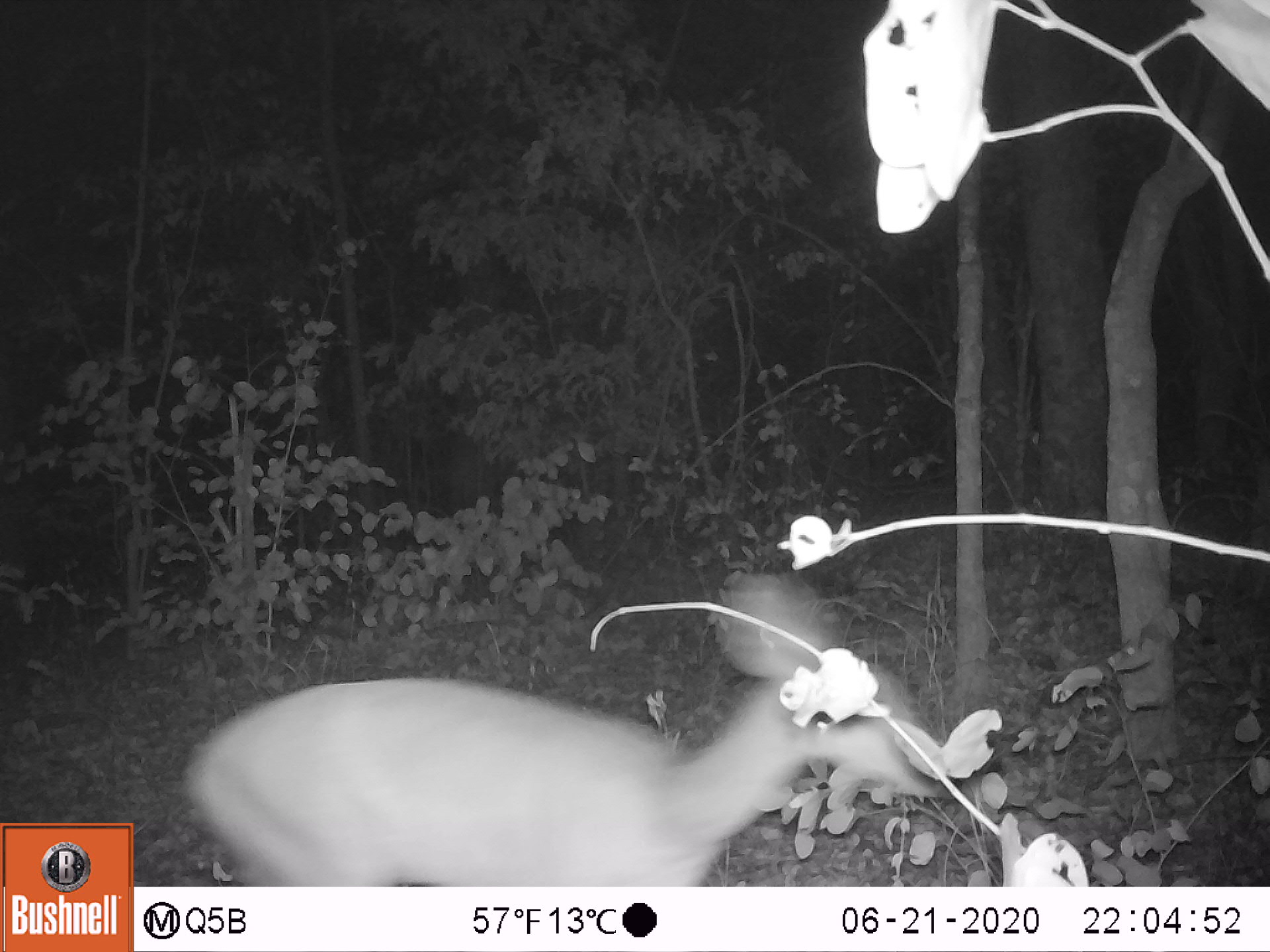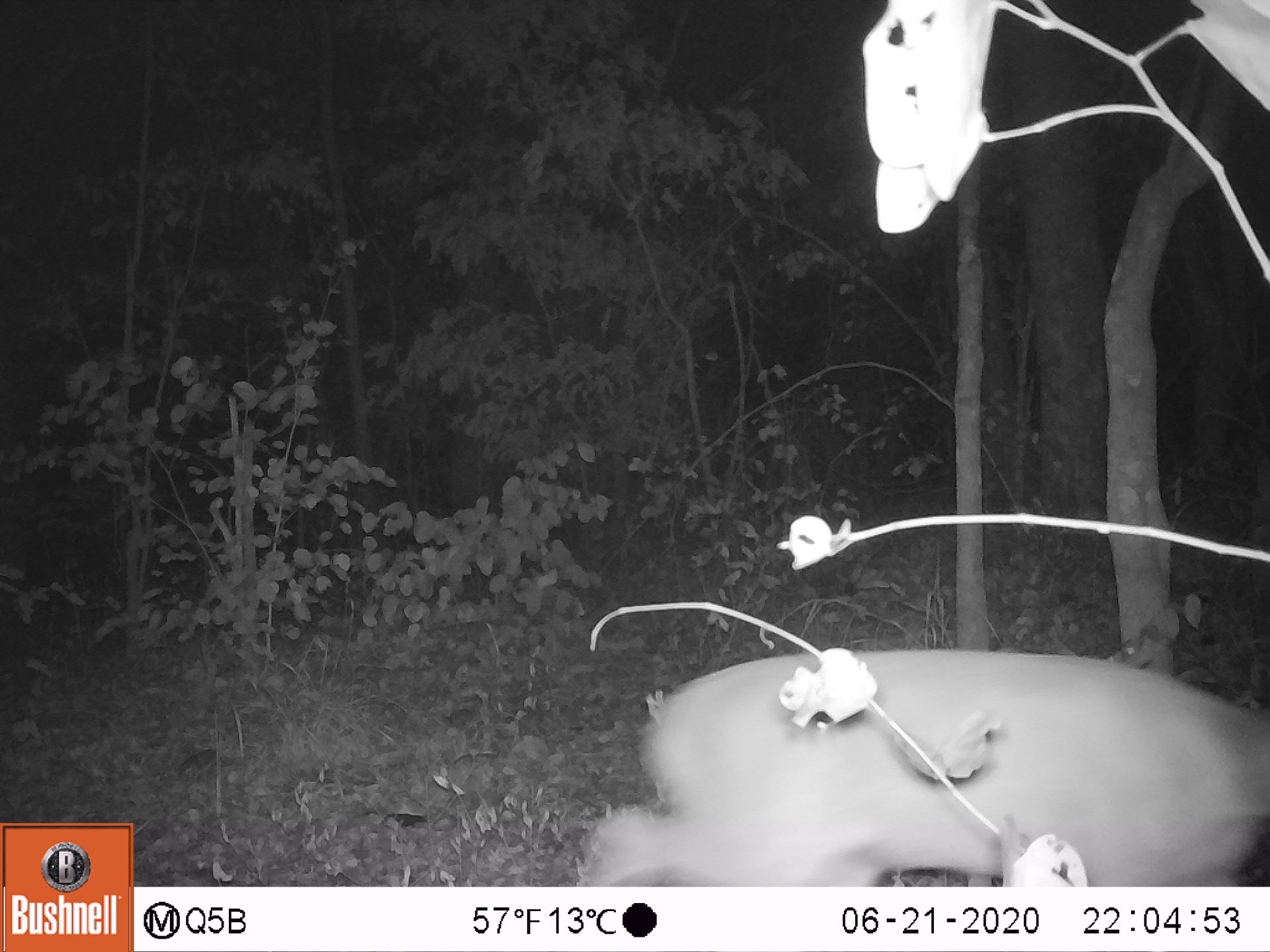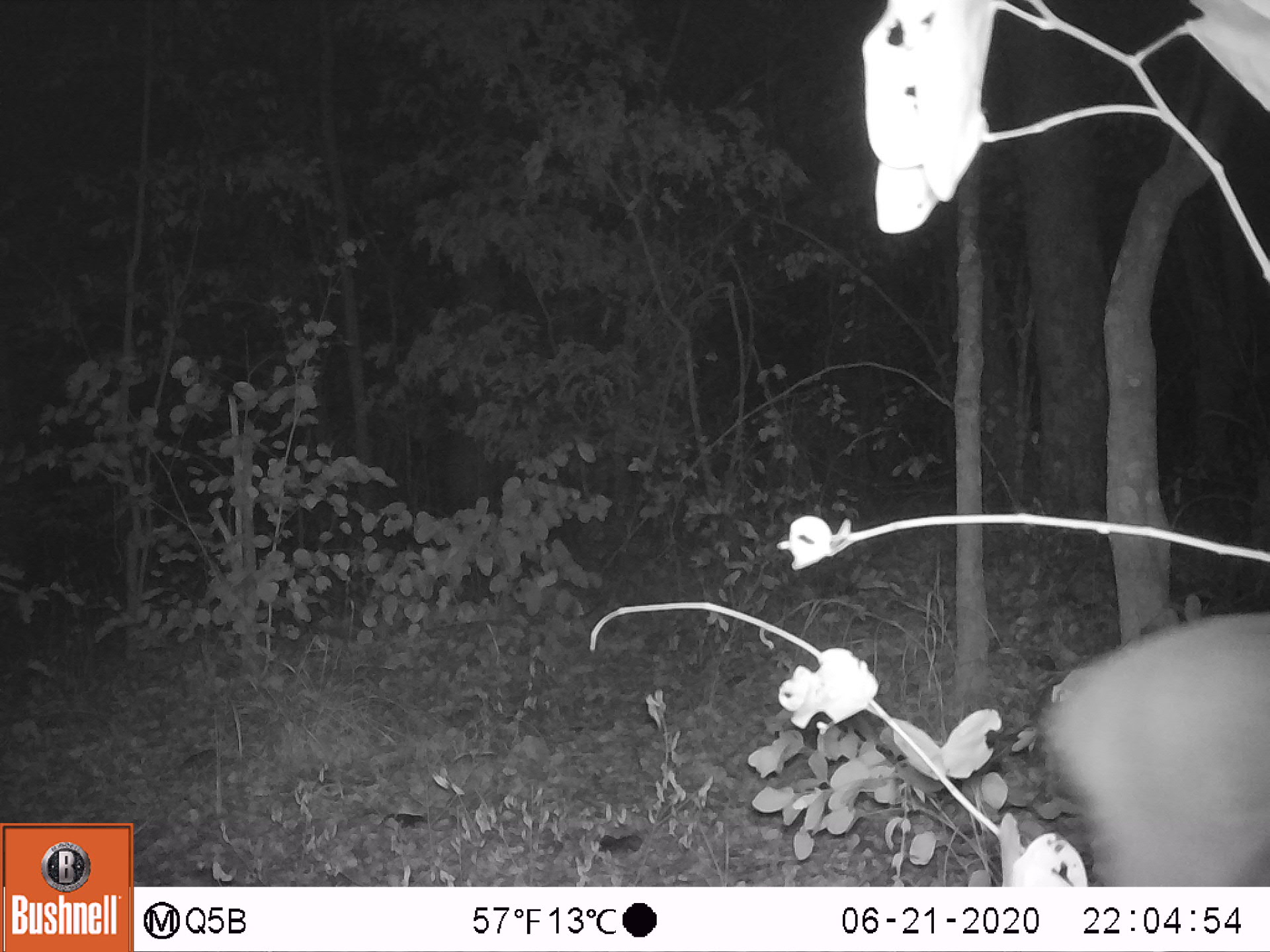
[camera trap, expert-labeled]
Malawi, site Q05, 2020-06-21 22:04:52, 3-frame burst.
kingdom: Animalia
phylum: Chordata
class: Mammalia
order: Artiodactyla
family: Bovidae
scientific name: Antilopinae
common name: small antelope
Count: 1.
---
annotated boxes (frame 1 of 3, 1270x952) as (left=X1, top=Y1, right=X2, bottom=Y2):
small antelope: (left=174, top=567, right=972, bottom=886)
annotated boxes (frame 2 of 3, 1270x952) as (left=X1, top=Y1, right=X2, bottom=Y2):
small antelope: (left=555, top=630, right=1269, bottom=886)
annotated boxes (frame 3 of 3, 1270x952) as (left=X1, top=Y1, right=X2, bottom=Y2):
small antelope: (left=1021, top=591, right=1269, bottom=885)